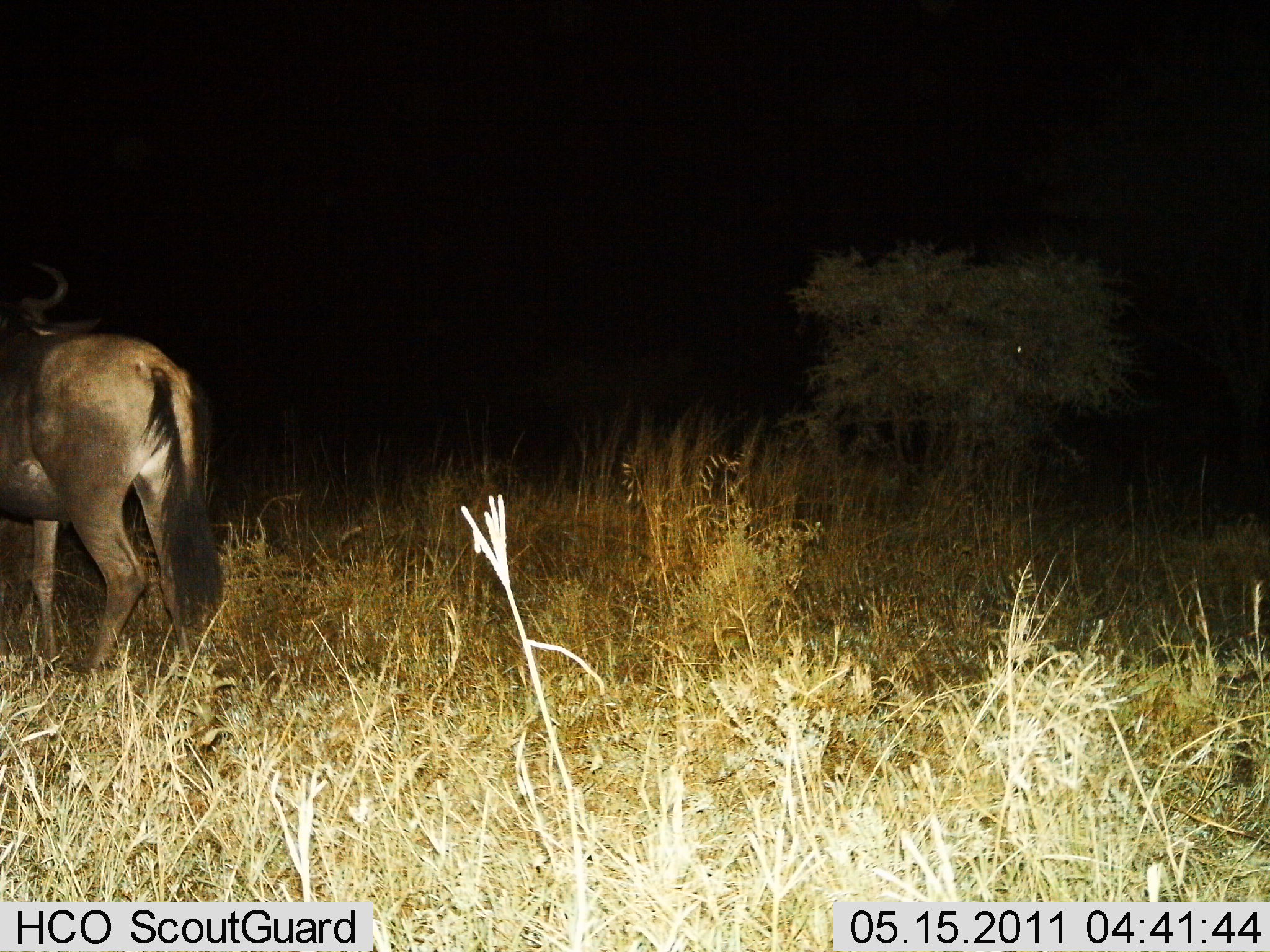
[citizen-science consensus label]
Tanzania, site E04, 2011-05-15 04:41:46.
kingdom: Animalia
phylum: Chordata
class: Mammalia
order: Artiodactyla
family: Bovidae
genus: Connochaetes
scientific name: Connochaetes taurinus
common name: blue wildebeest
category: wildebeest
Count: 1.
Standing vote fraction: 100%.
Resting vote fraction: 0%.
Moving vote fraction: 0%.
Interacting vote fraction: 0%.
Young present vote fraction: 0%.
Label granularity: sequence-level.